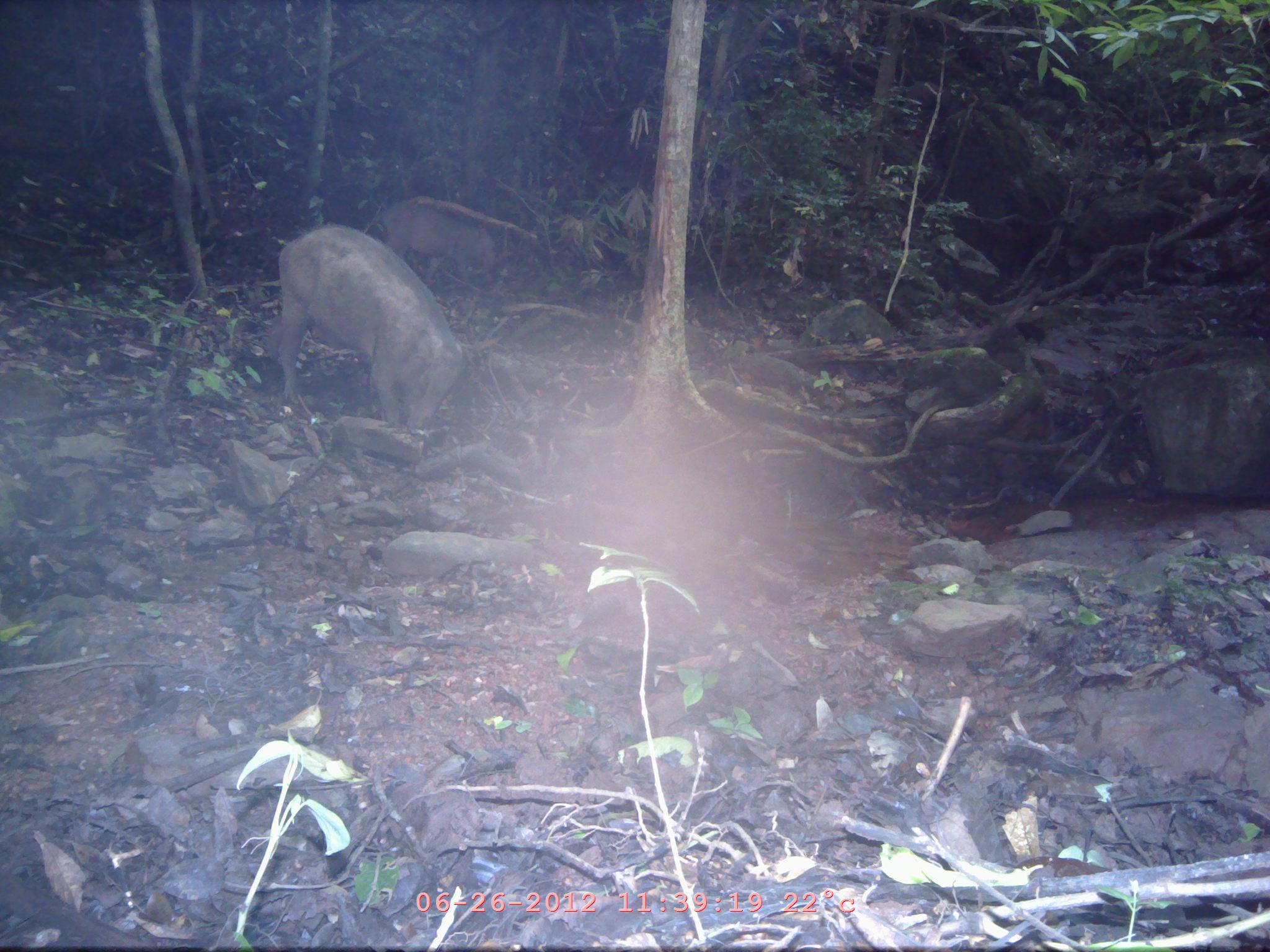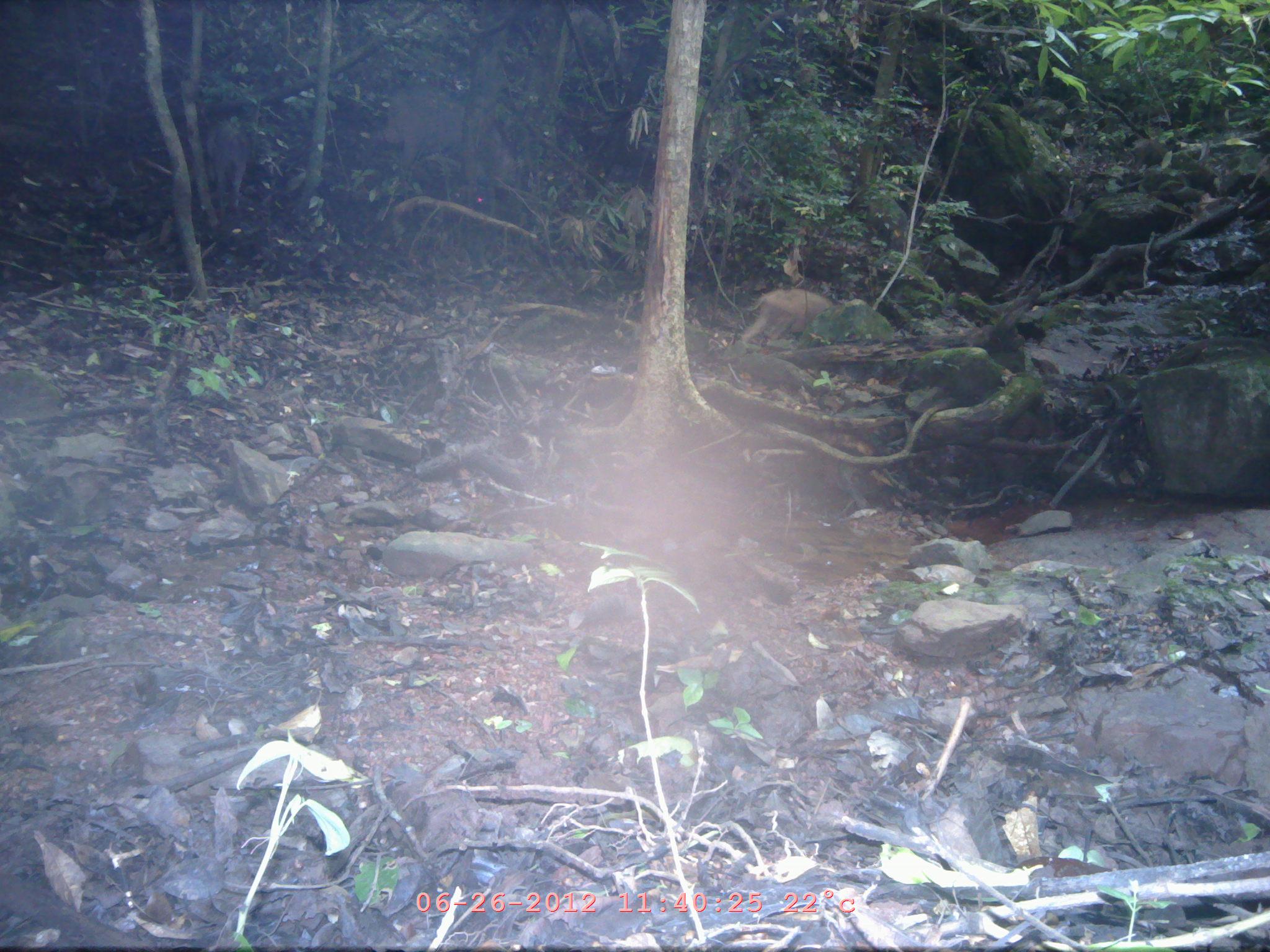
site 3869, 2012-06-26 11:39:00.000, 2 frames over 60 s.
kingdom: Animalia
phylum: Chordata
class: Mammalia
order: Artiodactyla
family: Suidae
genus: Sus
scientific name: Sus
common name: pigs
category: sus sp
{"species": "sus sp (pigs) (Sus)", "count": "2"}